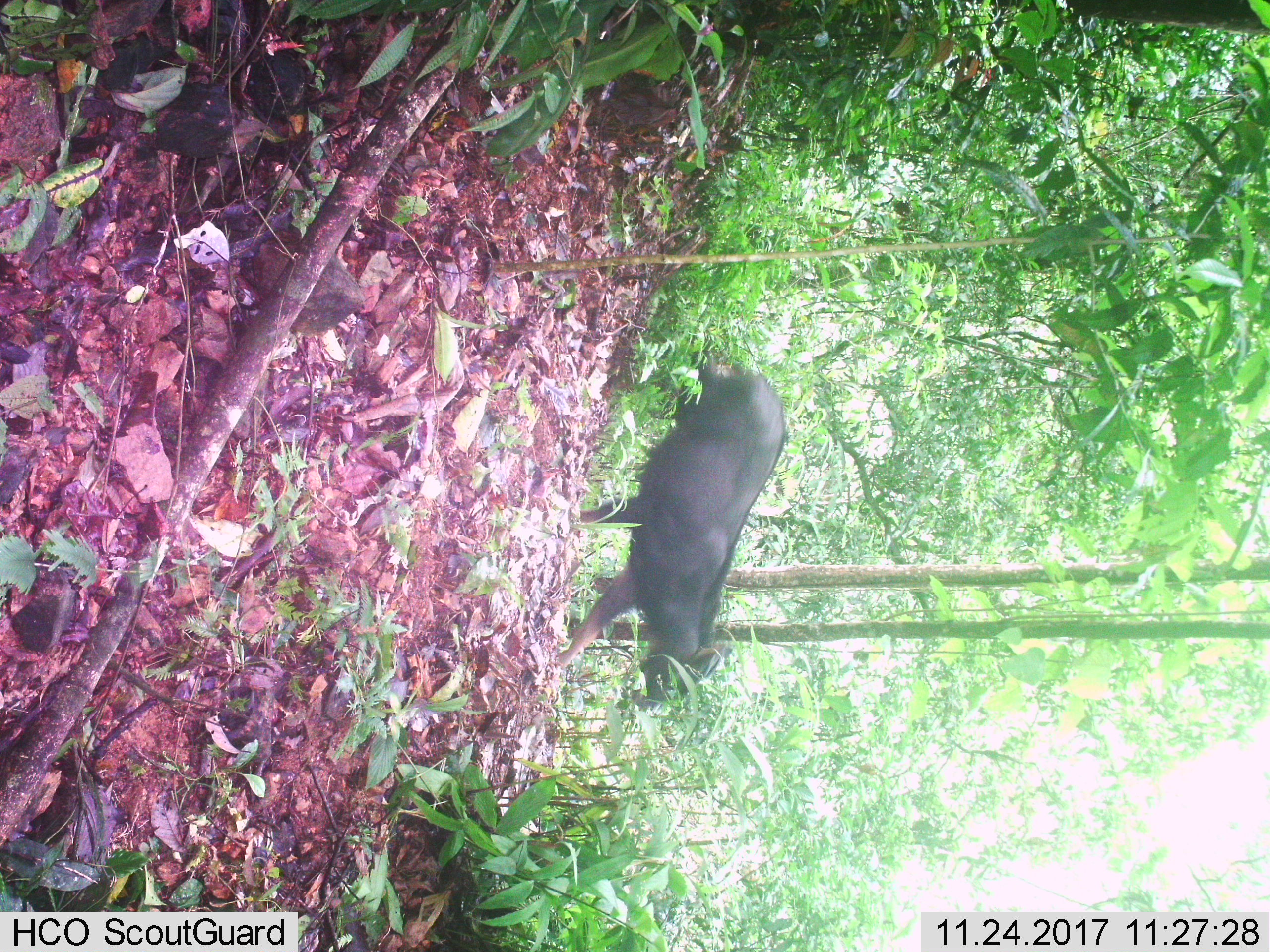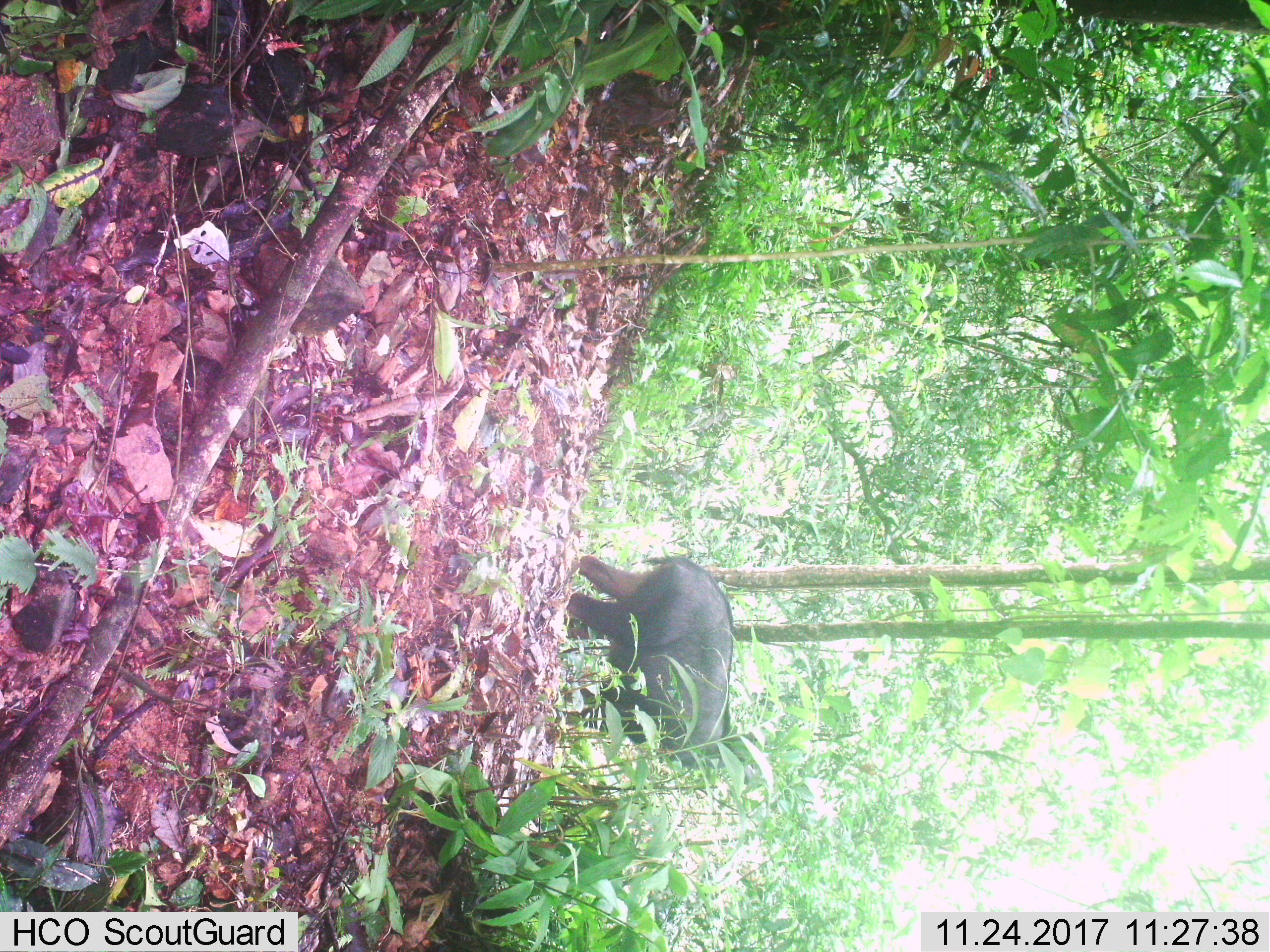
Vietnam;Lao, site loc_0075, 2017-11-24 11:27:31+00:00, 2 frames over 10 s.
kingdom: Animalia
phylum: Chordata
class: Mammalia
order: Artiodactyla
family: Bovidae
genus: Capricornis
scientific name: Capricornis sumatraensis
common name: chinese serow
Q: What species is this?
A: Chinese serow (Capricornis sumatraensis).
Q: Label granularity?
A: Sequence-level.